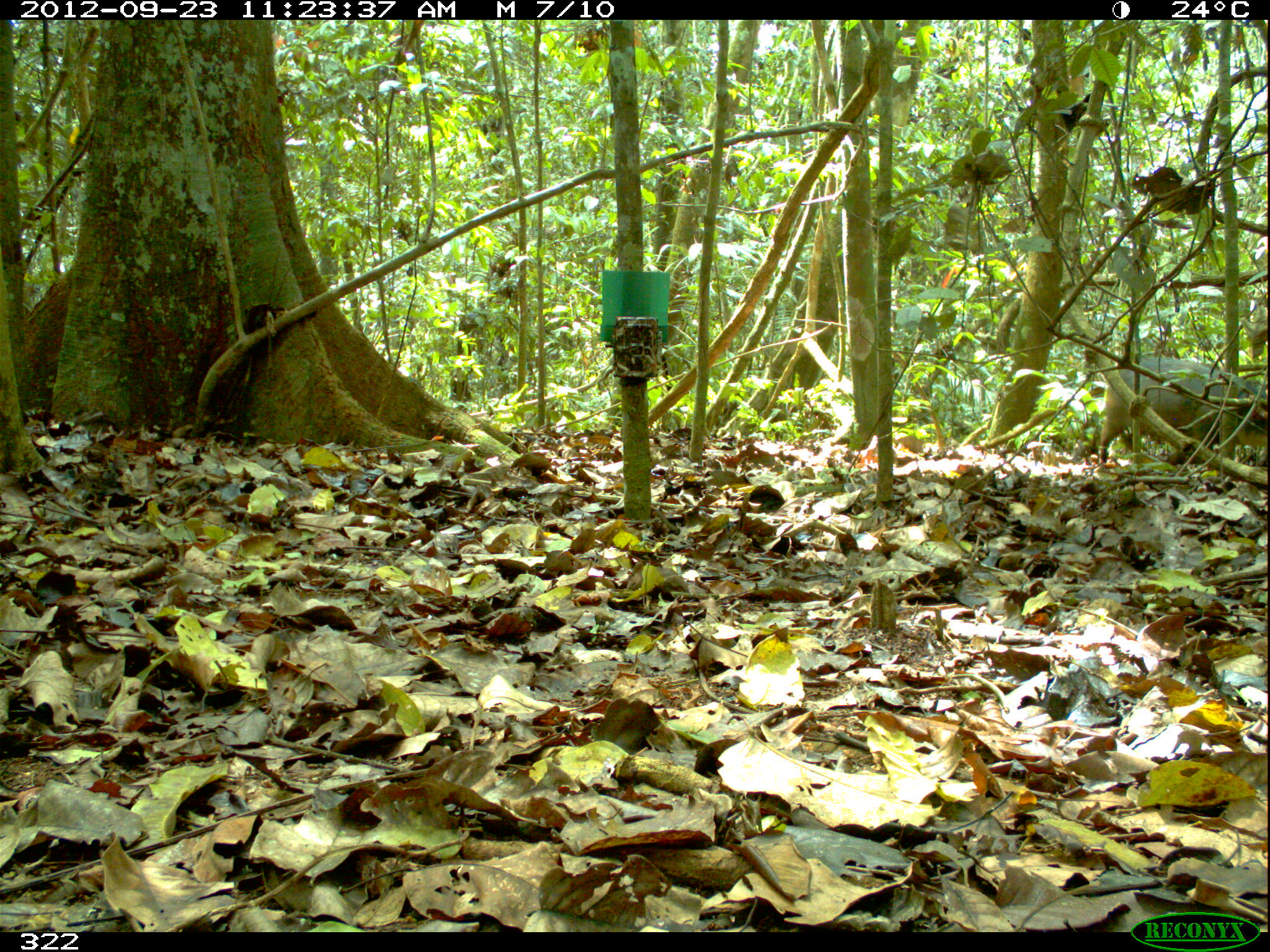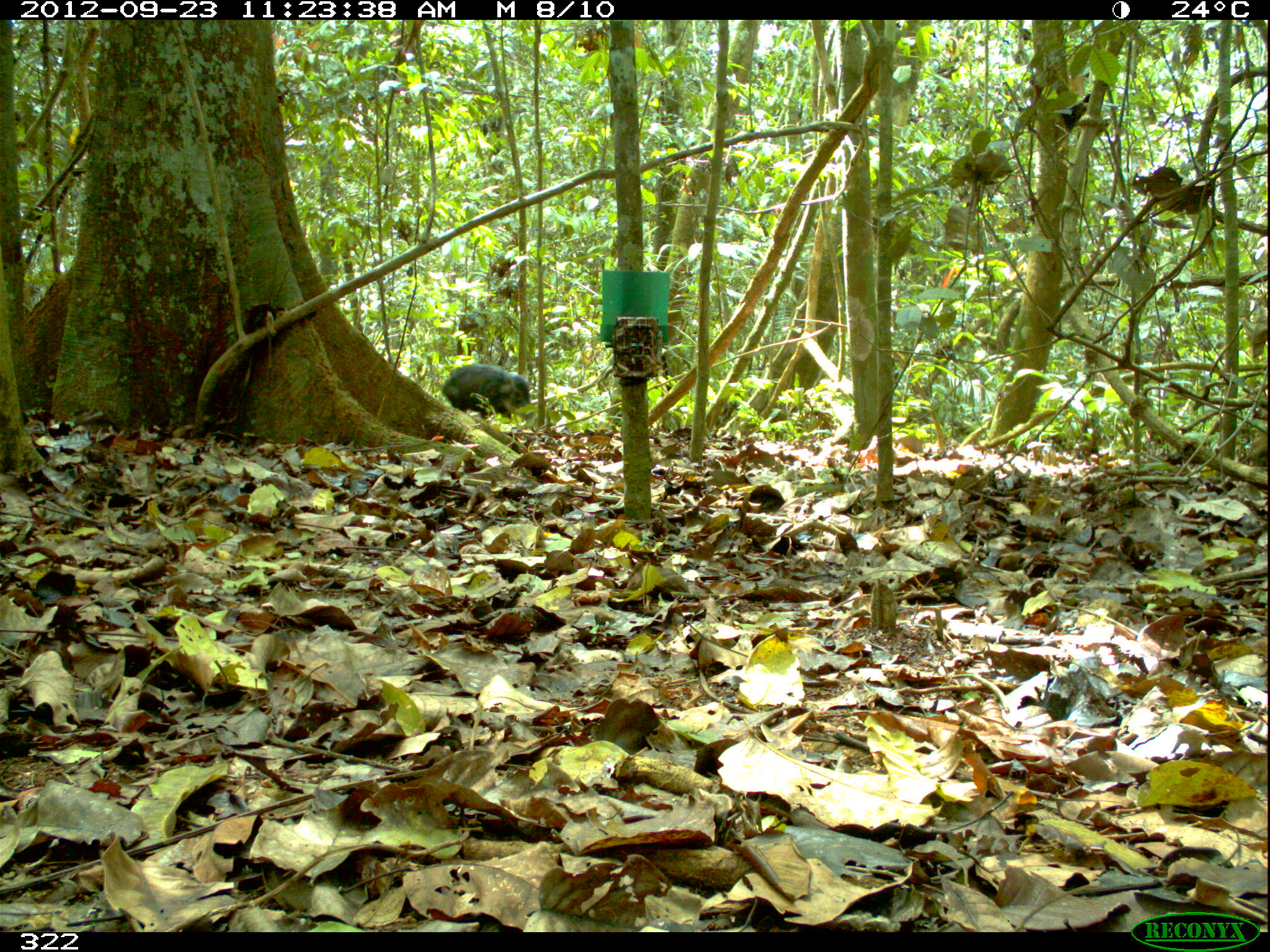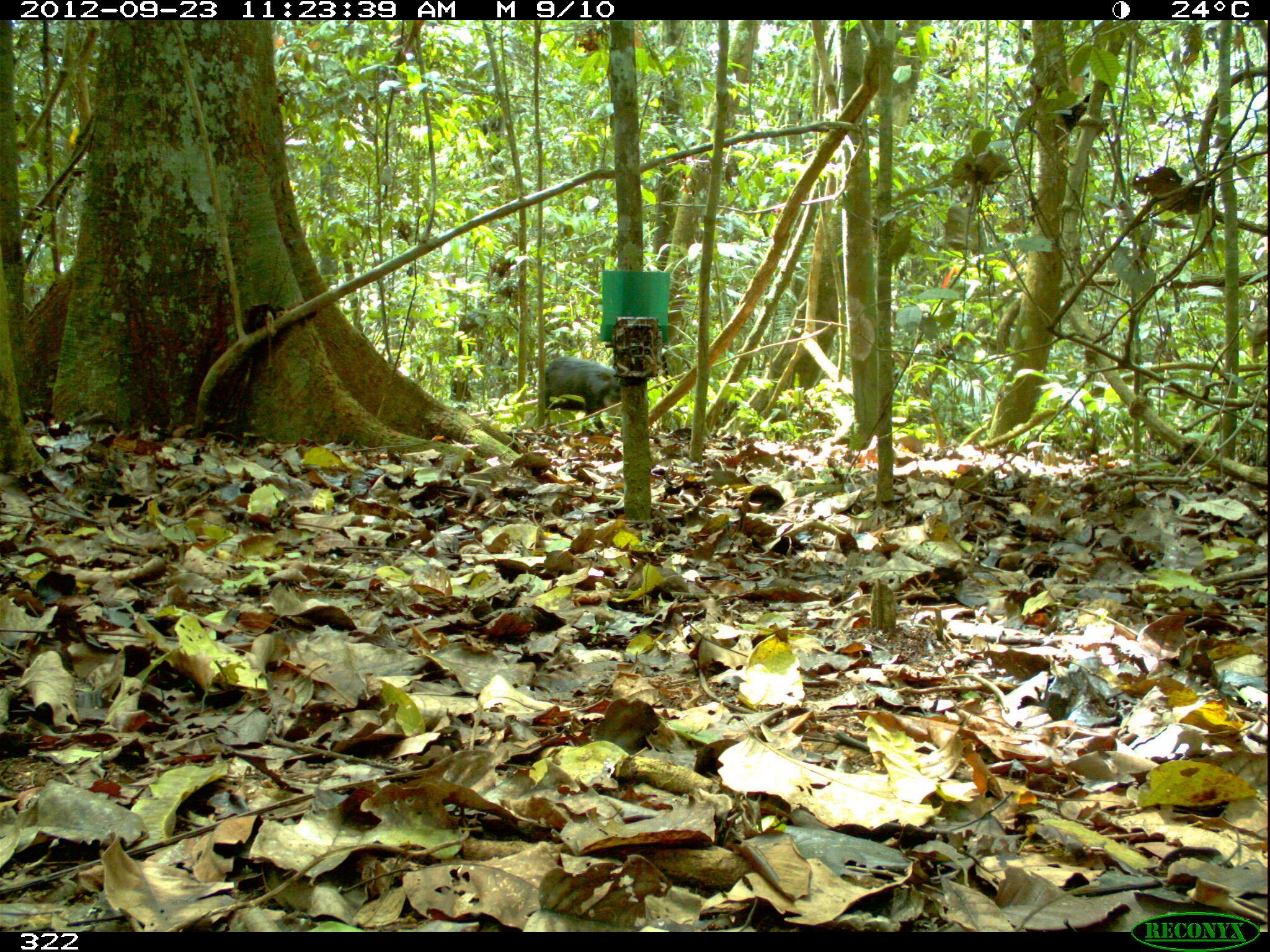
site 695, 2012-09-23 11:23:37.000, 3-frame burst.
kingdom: Animalia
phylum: Chordata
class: Mammalia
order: Artiodactyla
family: Tayassuidae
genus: Tayassu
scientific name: Tayassu pecari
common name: white-lipped peccary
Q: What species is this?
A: Tayassu pecari (white-lipped peccary).